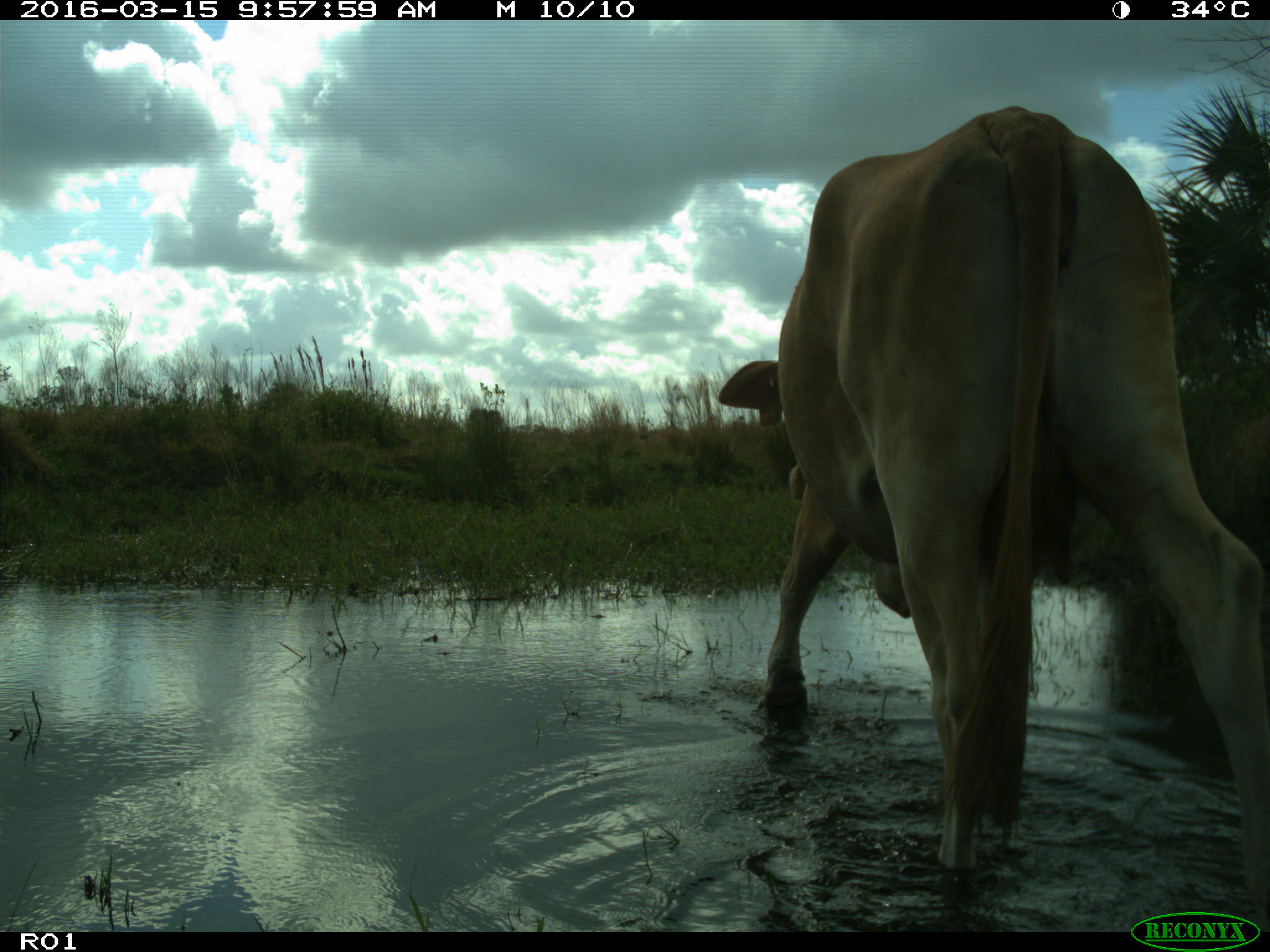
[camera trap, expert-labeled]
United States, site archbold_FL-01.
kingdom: Animalia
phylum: Chordata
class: Mammalia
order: Artiodactyla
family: Bovidae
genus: Bos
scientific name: Bos taurus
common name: domestic cow